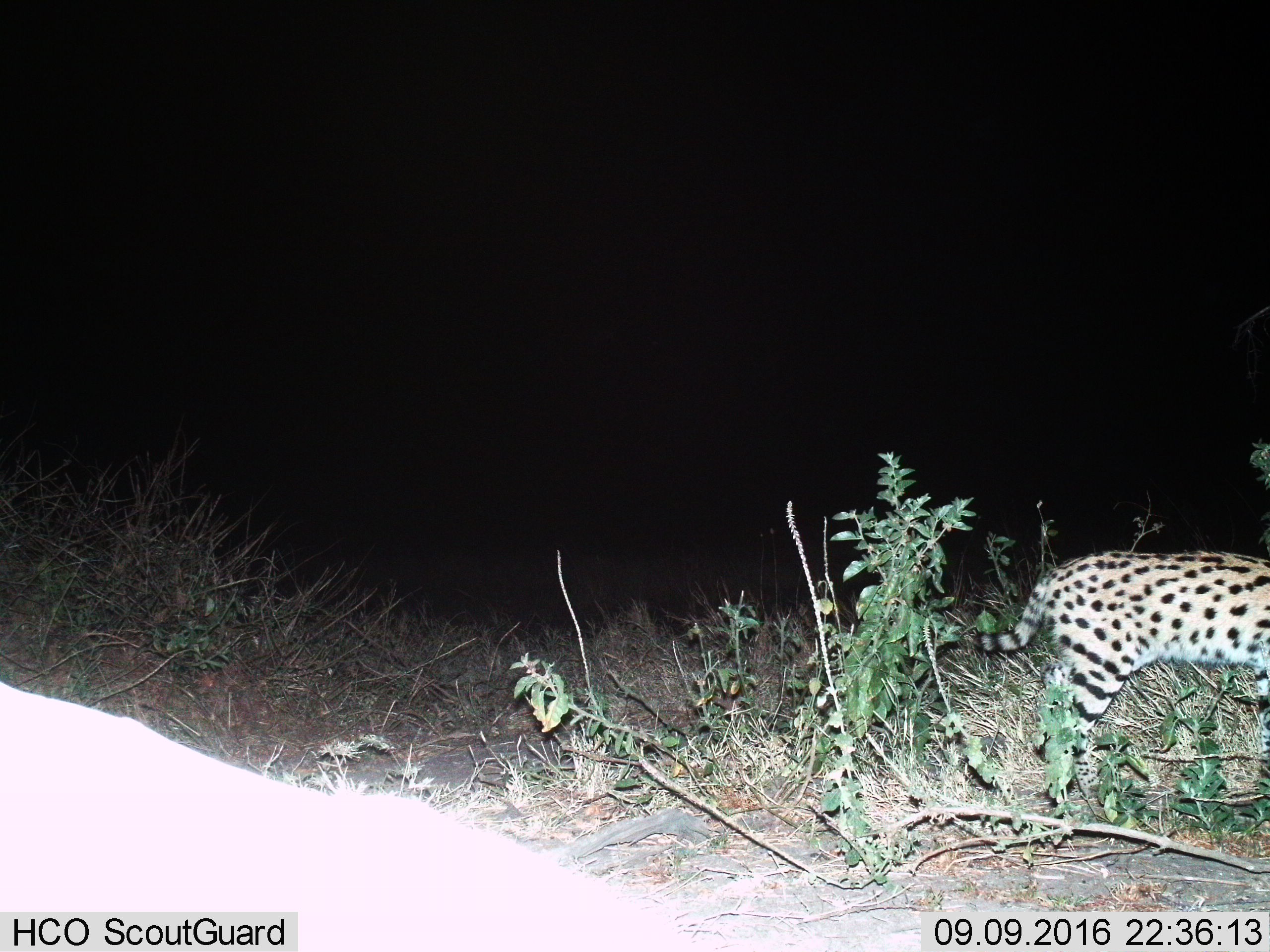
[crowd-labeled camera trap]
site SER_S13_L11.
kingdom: Animalia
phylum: Chordata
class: Mammalia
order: Carnivora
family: Felidae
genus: Leptailurus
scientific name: Leptailurus serval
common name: serval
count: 1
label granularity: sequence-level